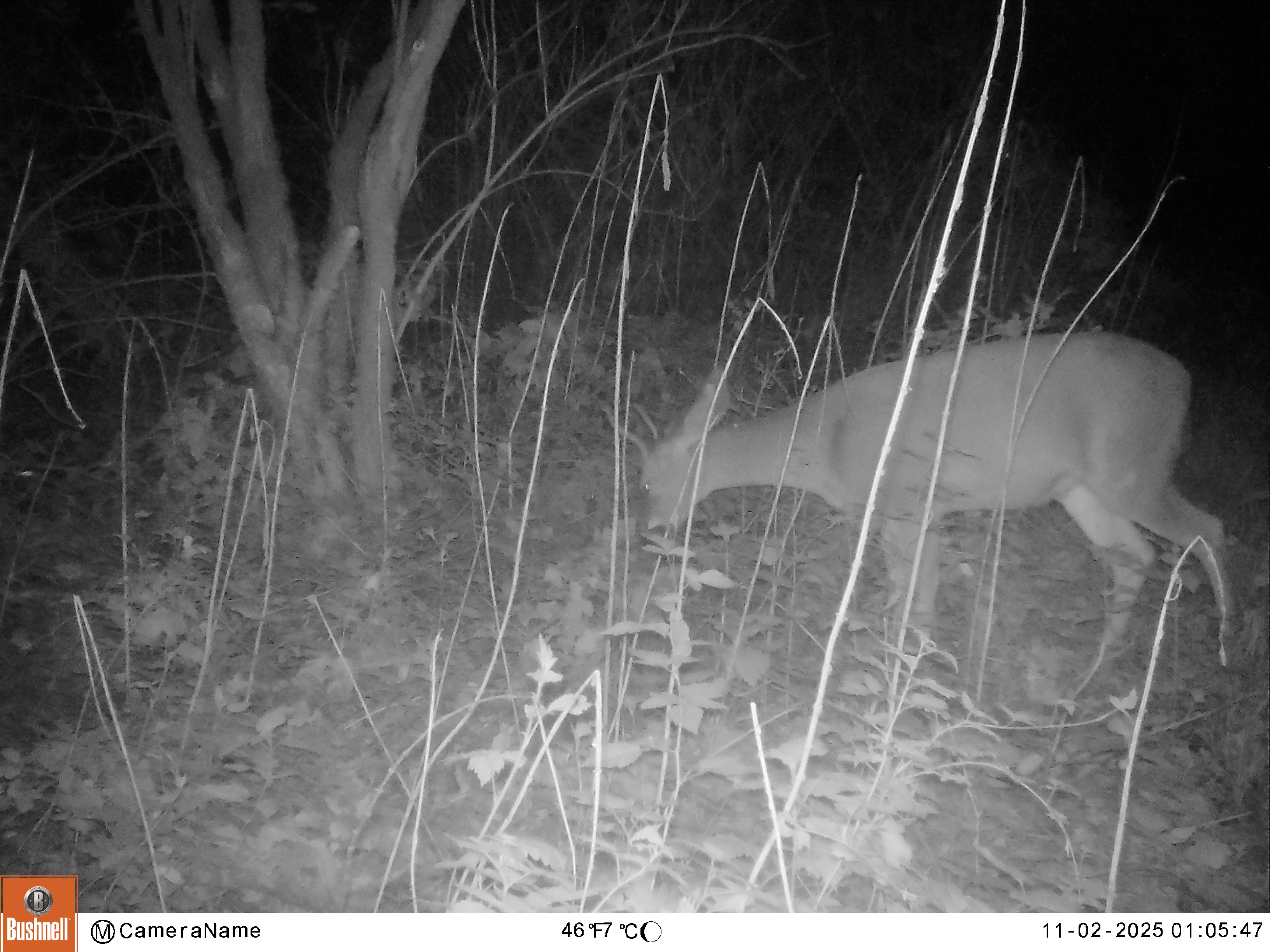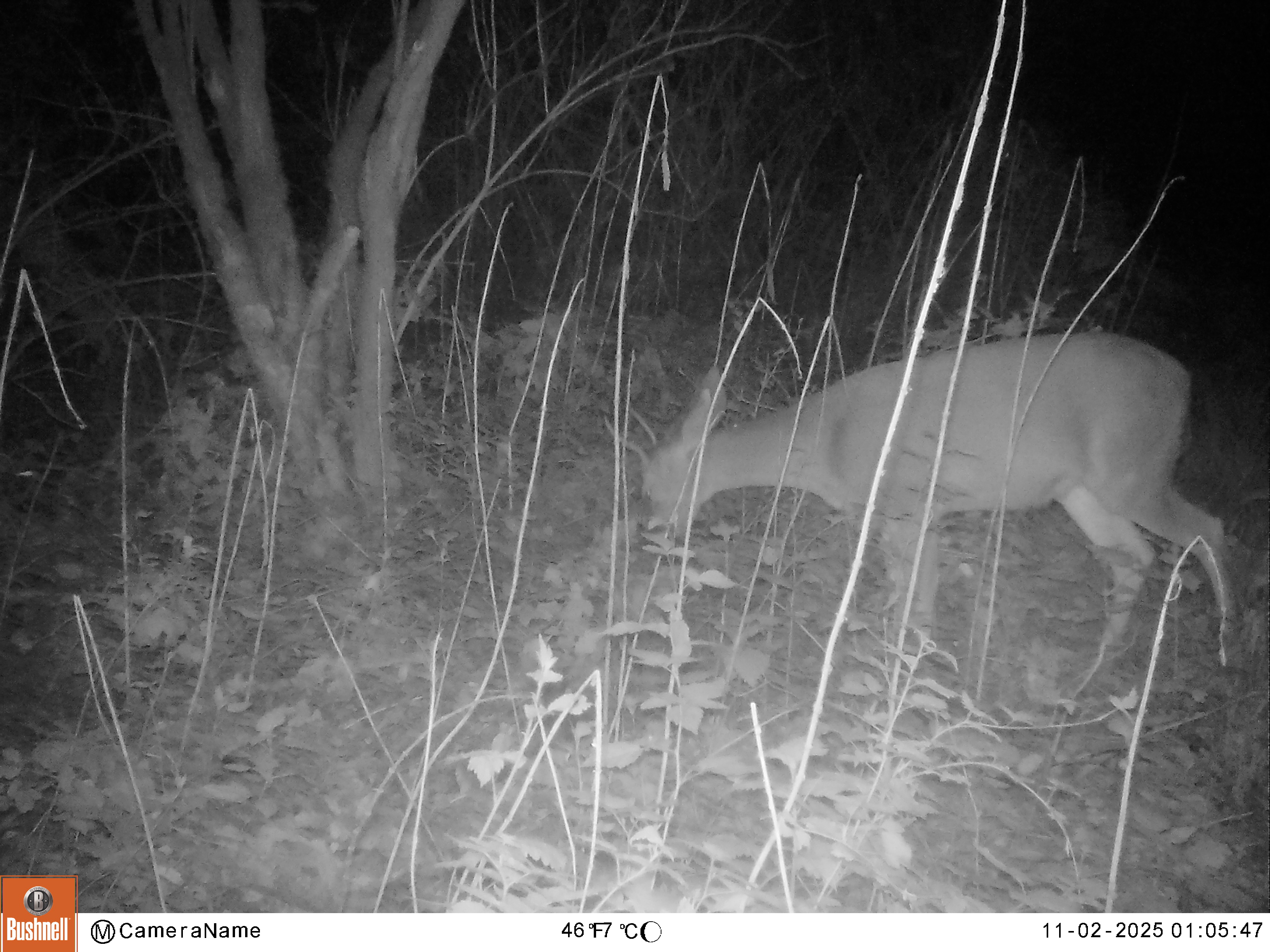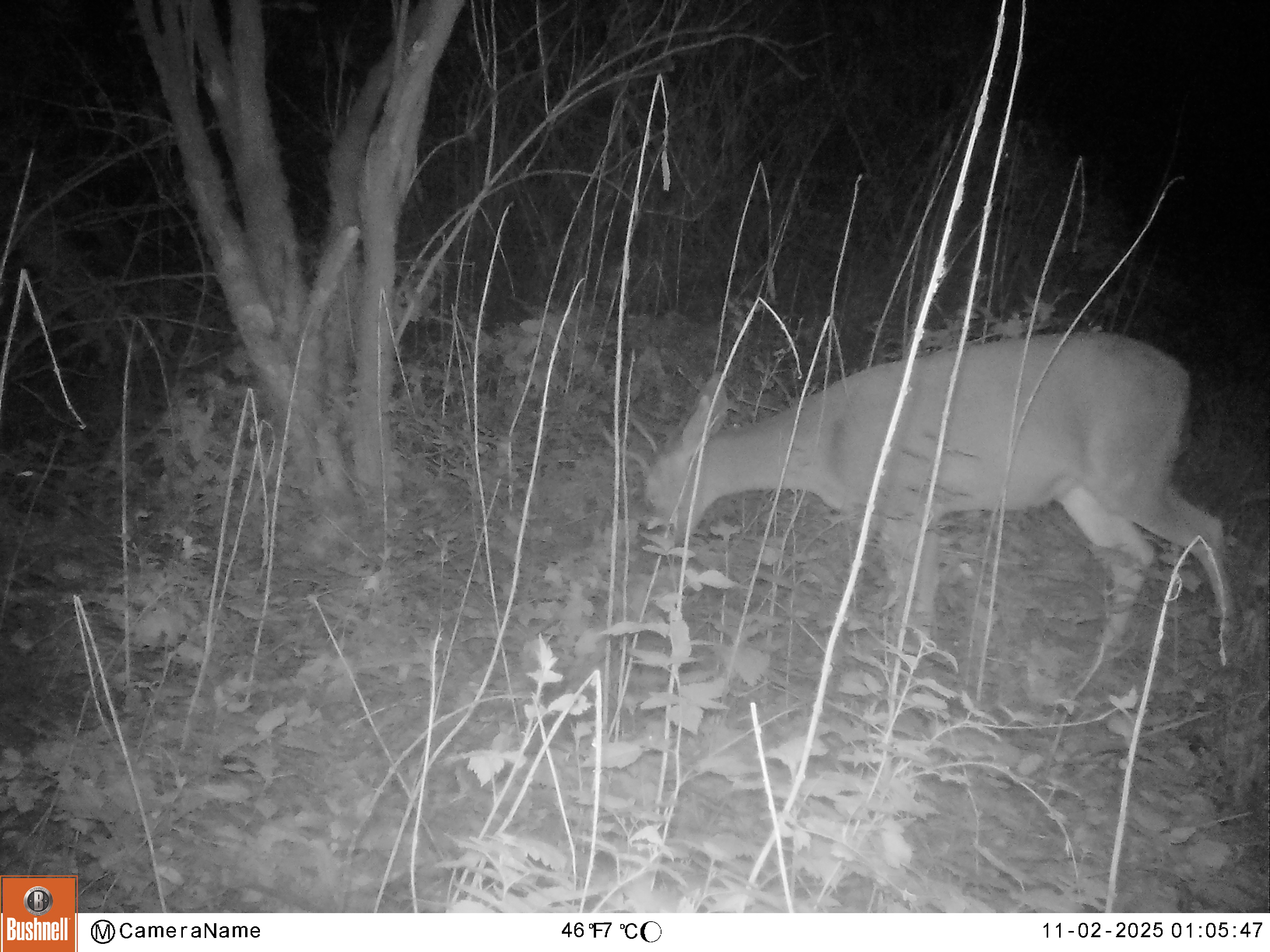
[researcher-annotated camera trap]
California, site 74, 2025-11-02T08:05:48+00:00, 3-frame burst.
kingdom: Animalia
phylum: Chordata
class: Mammalia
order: Artiodactyla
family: Cervidae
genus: Odocoileus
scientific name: Odocoileus hemionus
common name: mule deer